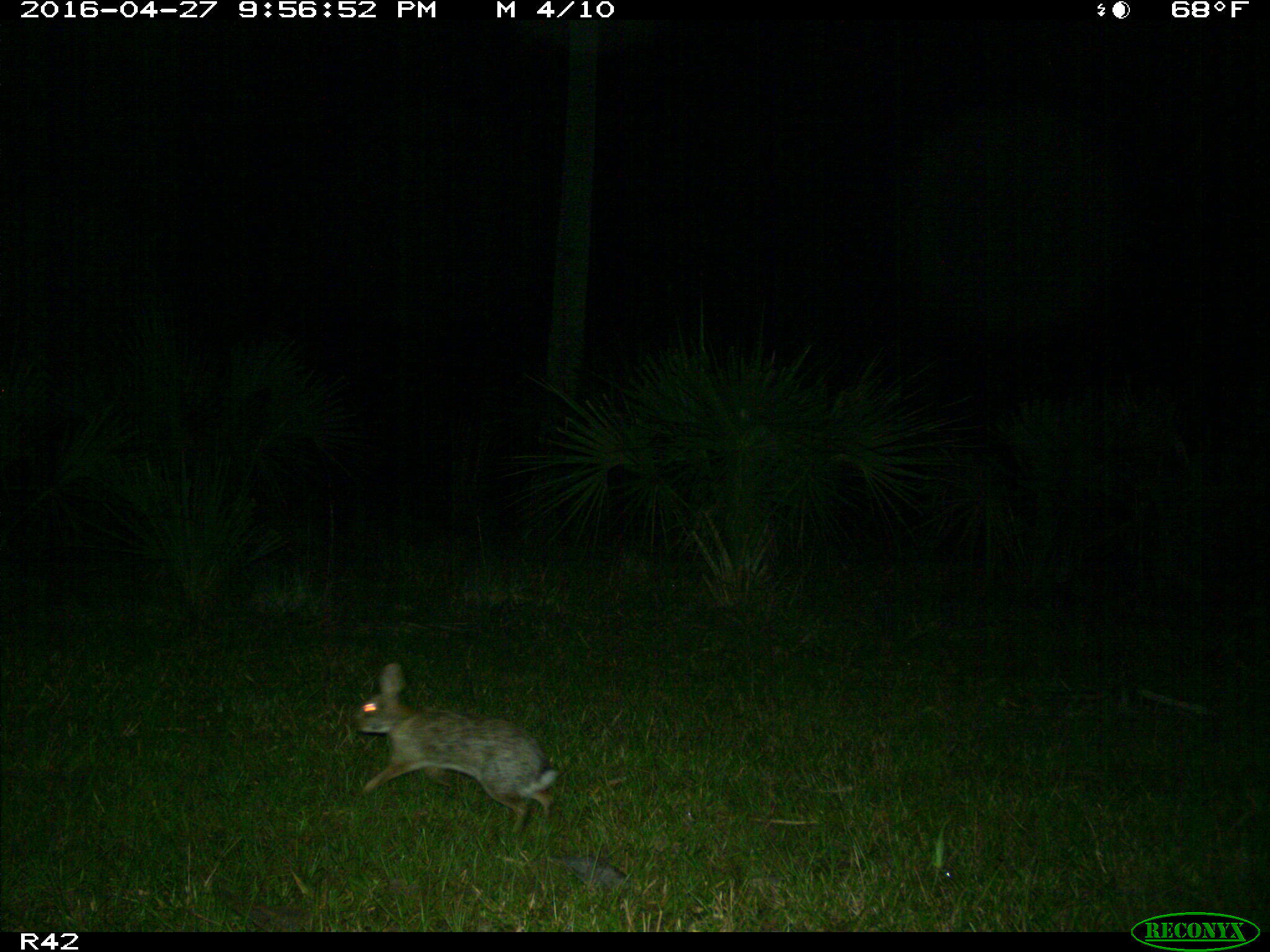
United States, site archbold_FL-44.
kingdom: Animalia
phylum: Chordata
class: Mammalia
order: Lagomorpha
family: Leporidae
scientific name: Leporidae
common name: rabbits and hares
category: unidentified rabbit